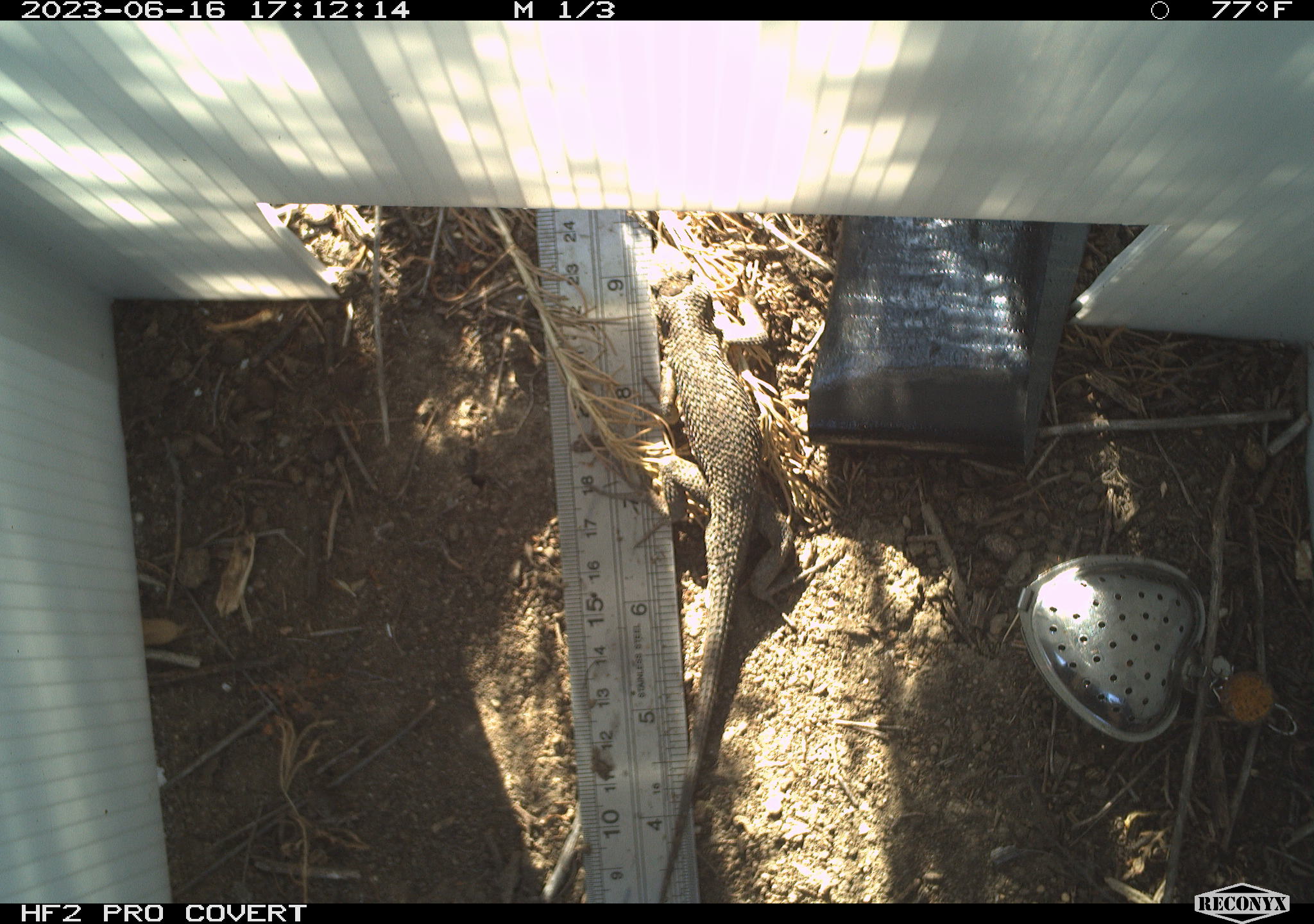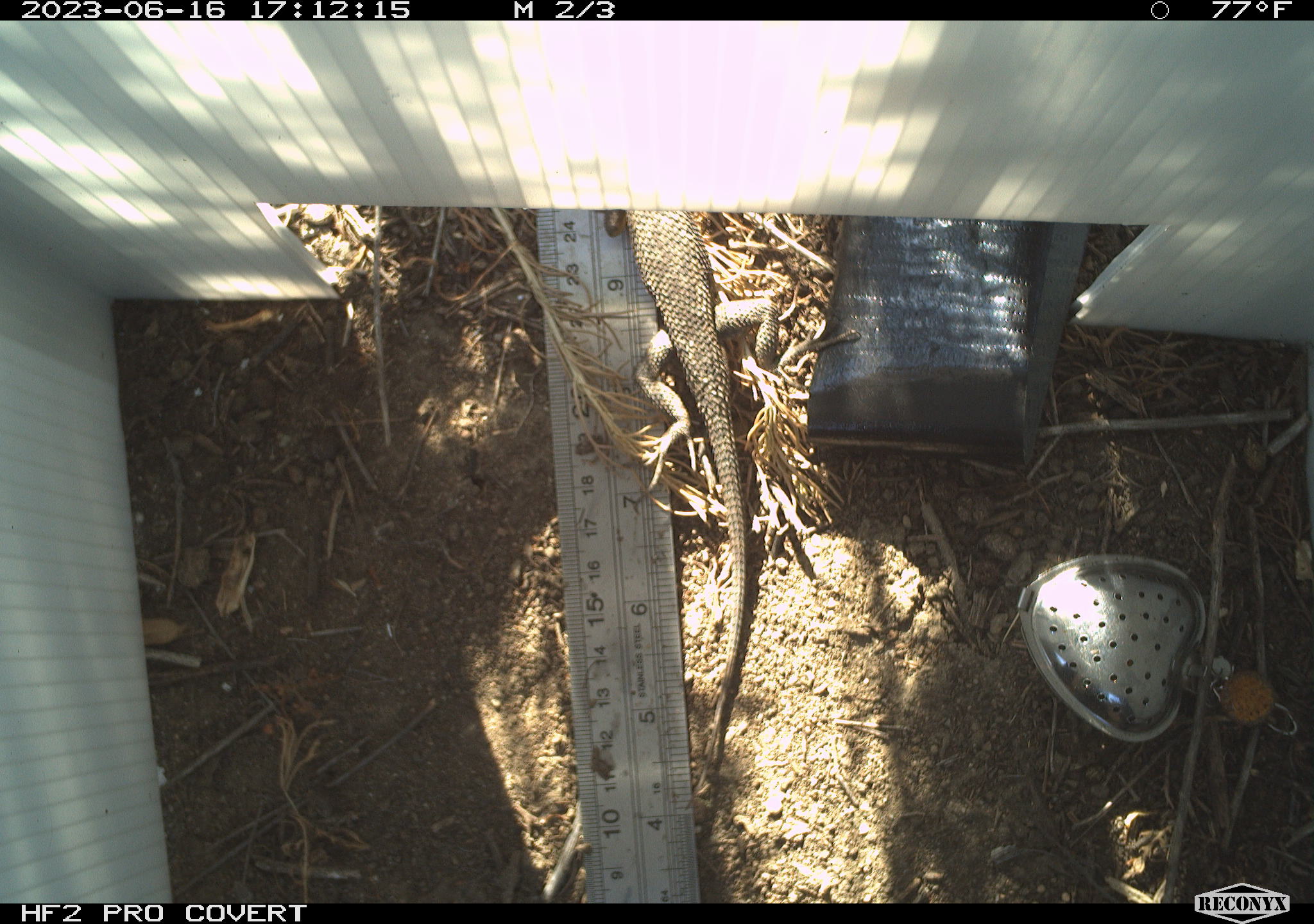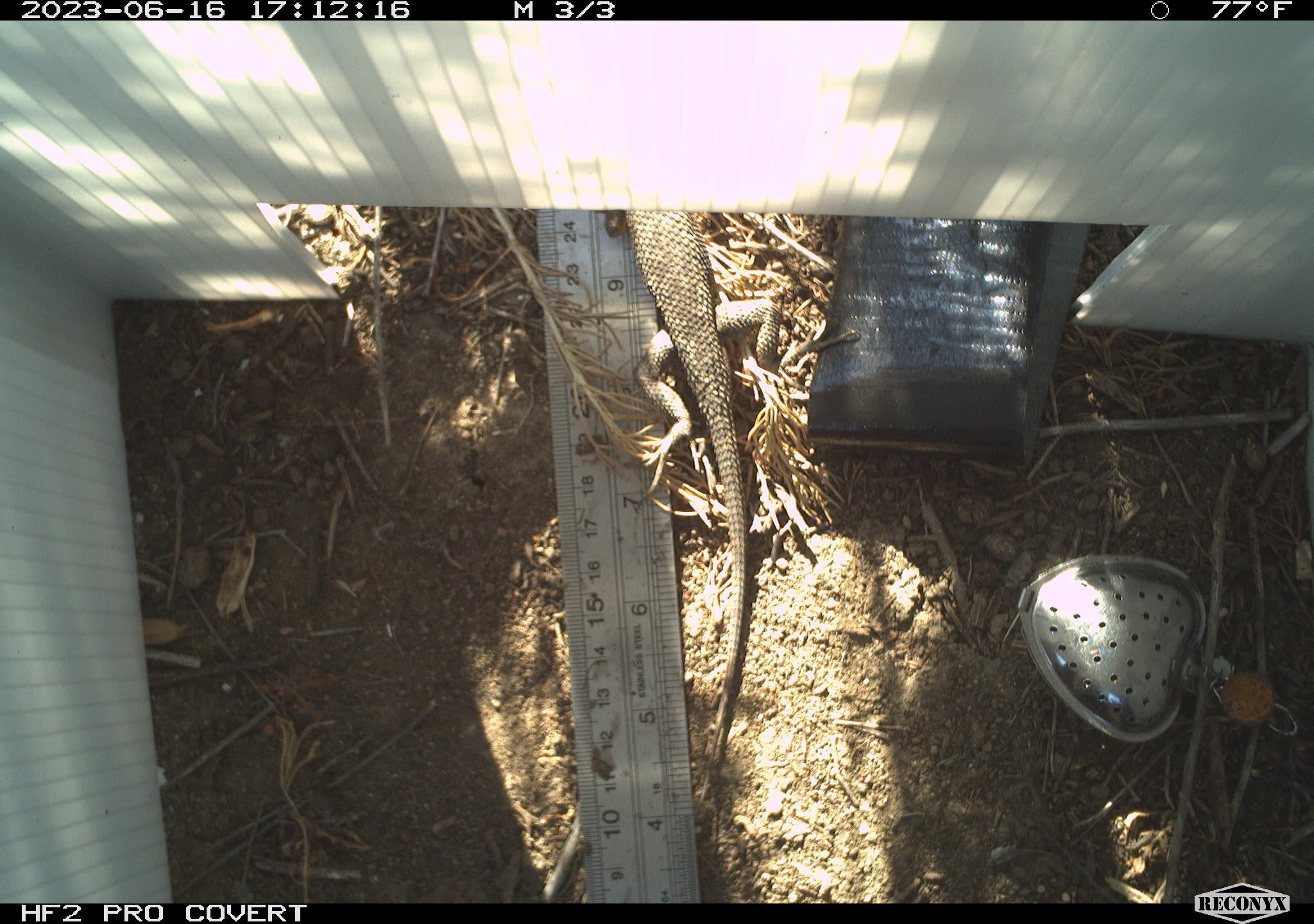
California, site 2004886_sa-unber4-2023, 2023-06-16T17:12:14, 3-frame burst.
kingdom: Animalia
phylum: Chordata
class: Reptilia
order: Squamata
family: Phrynosomatidae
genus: Sceloporus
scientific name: Sceloporus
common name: spiny lizards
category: sceloporus species